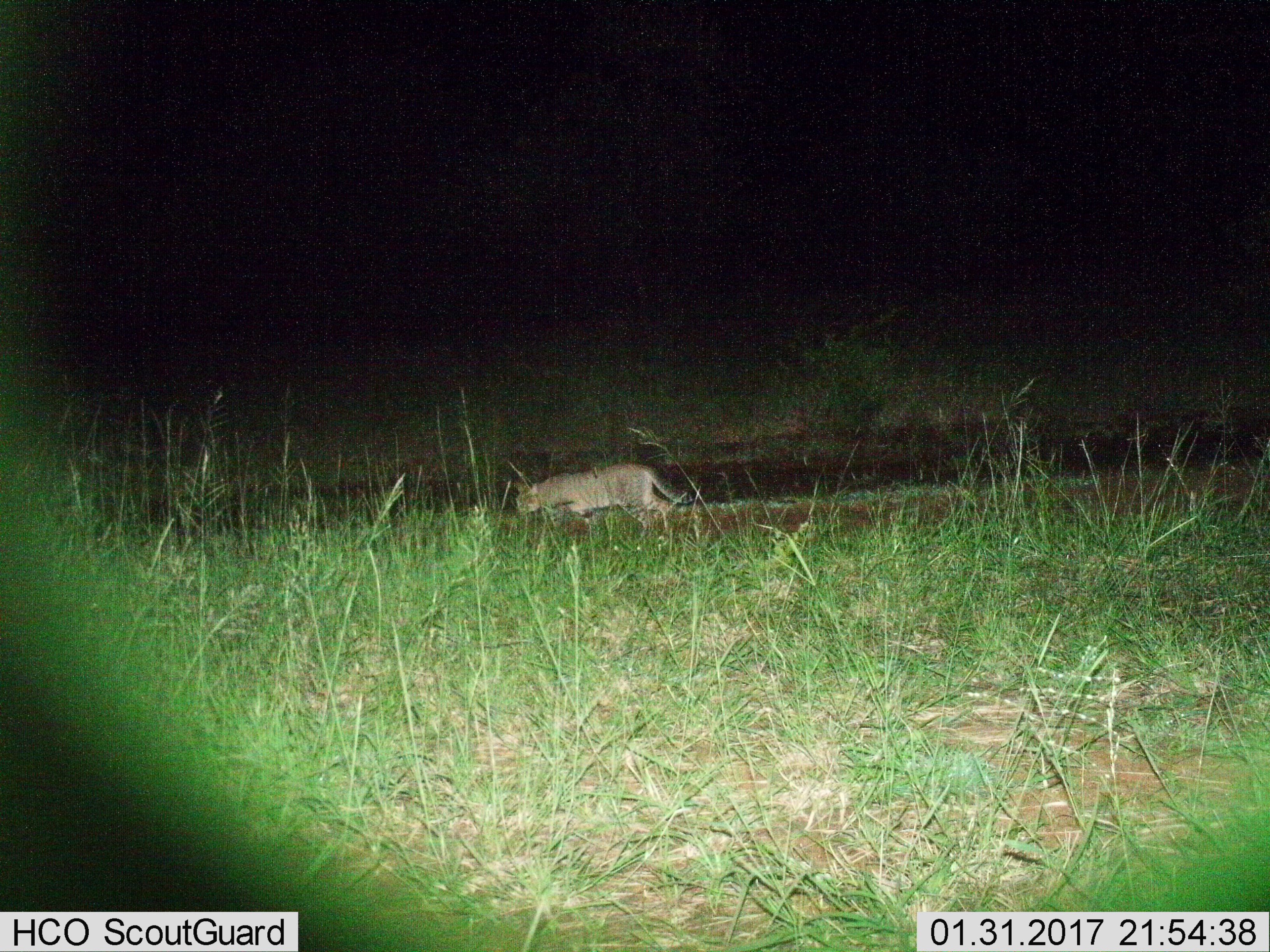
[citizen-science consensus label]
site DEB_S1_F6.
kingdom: Animalia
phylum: Chordata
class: Mammalia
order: Carnivora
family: Felidae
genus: Felis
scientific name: Felis lybica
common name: african wild cat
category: africanwildcat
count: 1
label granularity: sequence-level